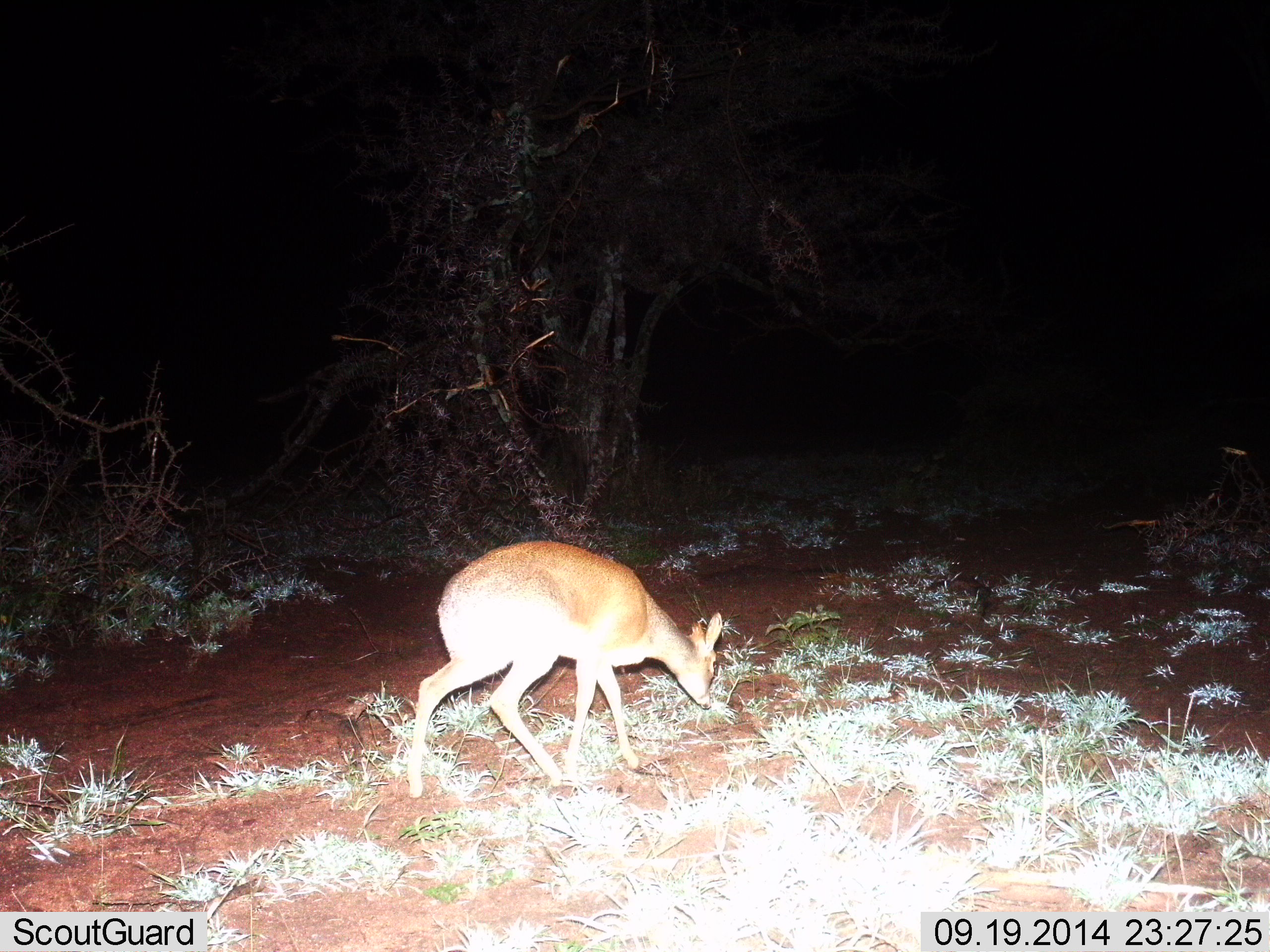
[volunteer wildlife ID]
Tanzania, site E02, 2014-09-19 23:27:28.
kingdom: Animalia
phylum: Chordata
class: Mammalia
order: Artiodactyla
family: Bovidae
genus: Redunca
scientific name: Redunca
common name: reedbuck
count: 1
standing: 20%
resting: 0%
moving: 10%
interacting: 0%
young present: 0%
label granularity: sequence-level